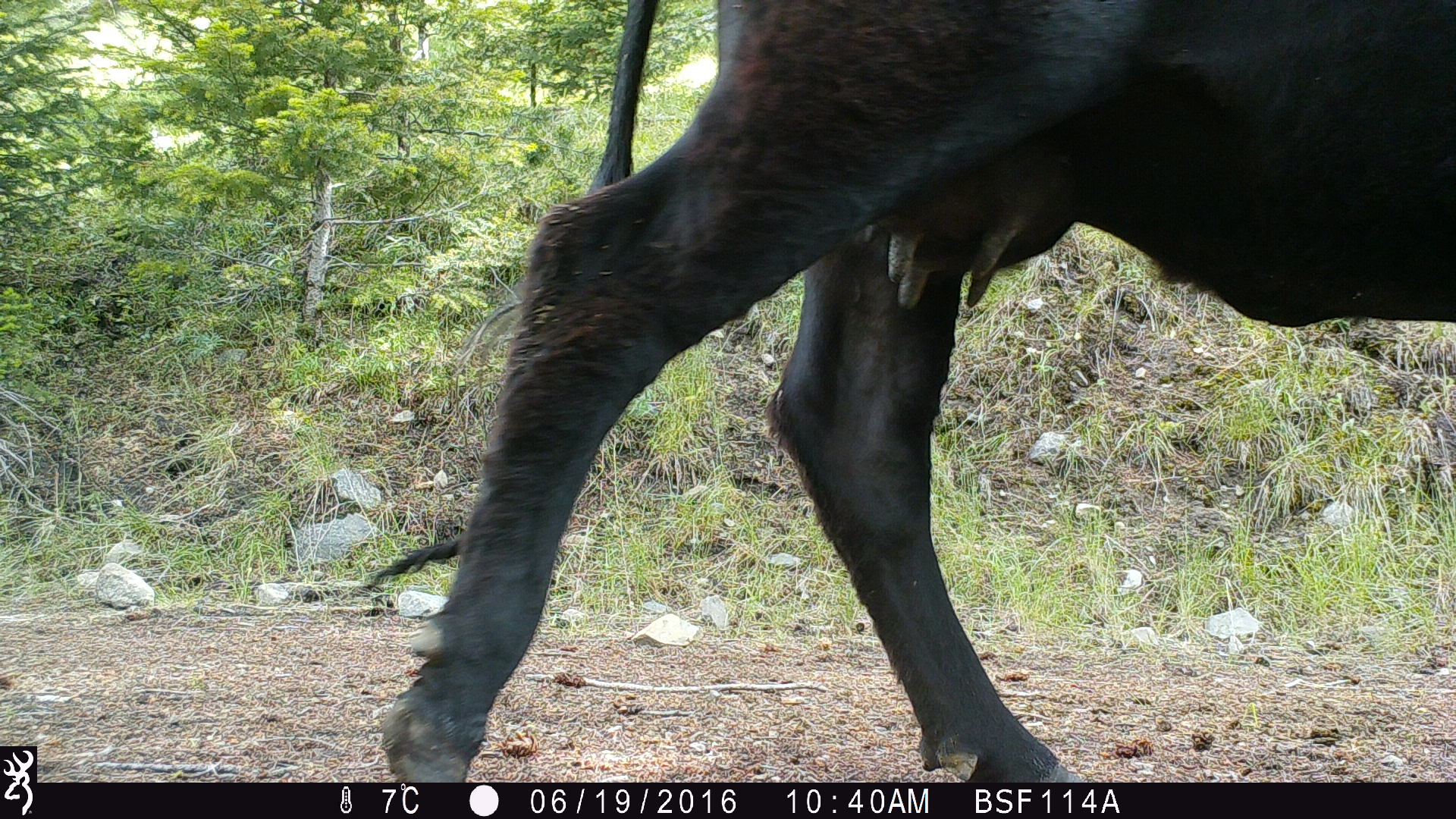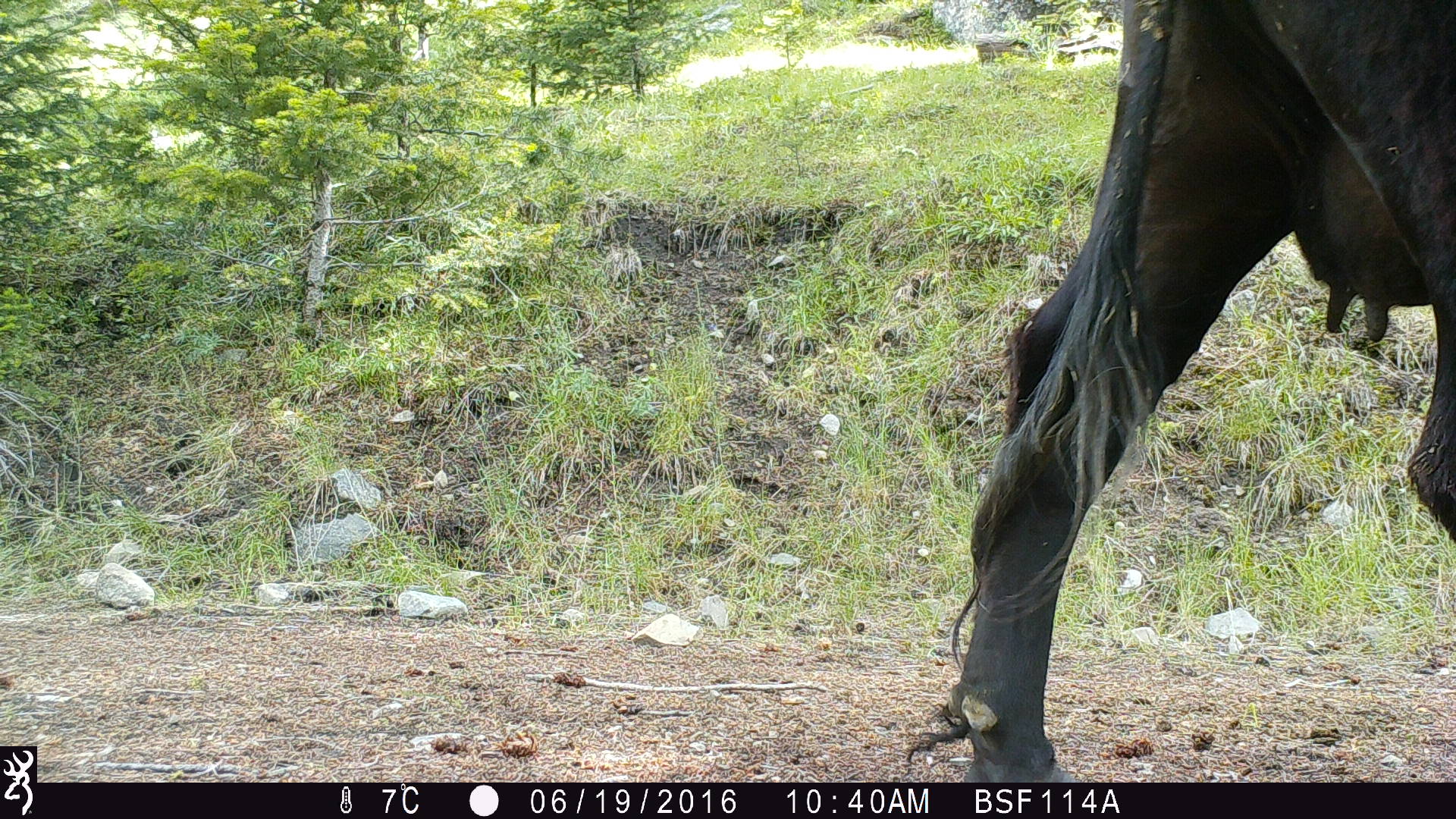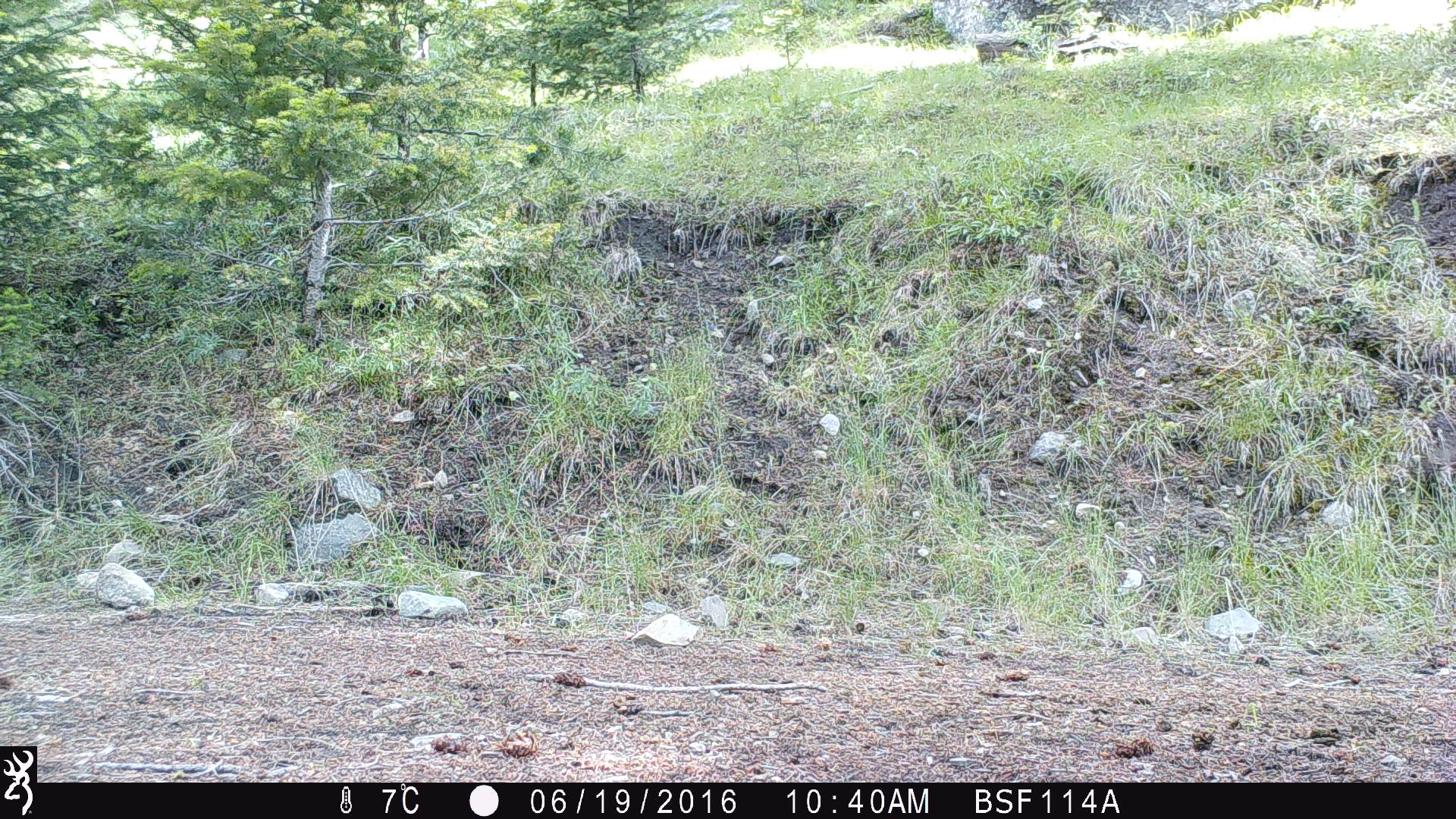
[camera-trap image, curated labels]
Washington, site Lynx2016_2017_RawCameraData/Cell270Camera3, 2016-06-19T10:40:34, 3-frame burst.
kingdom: Animalia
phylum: Chordata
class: Mammalia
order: Artiodactyla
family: Bovidae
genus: Bos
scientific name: Bos taurus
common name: domestic cattle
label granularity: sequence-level